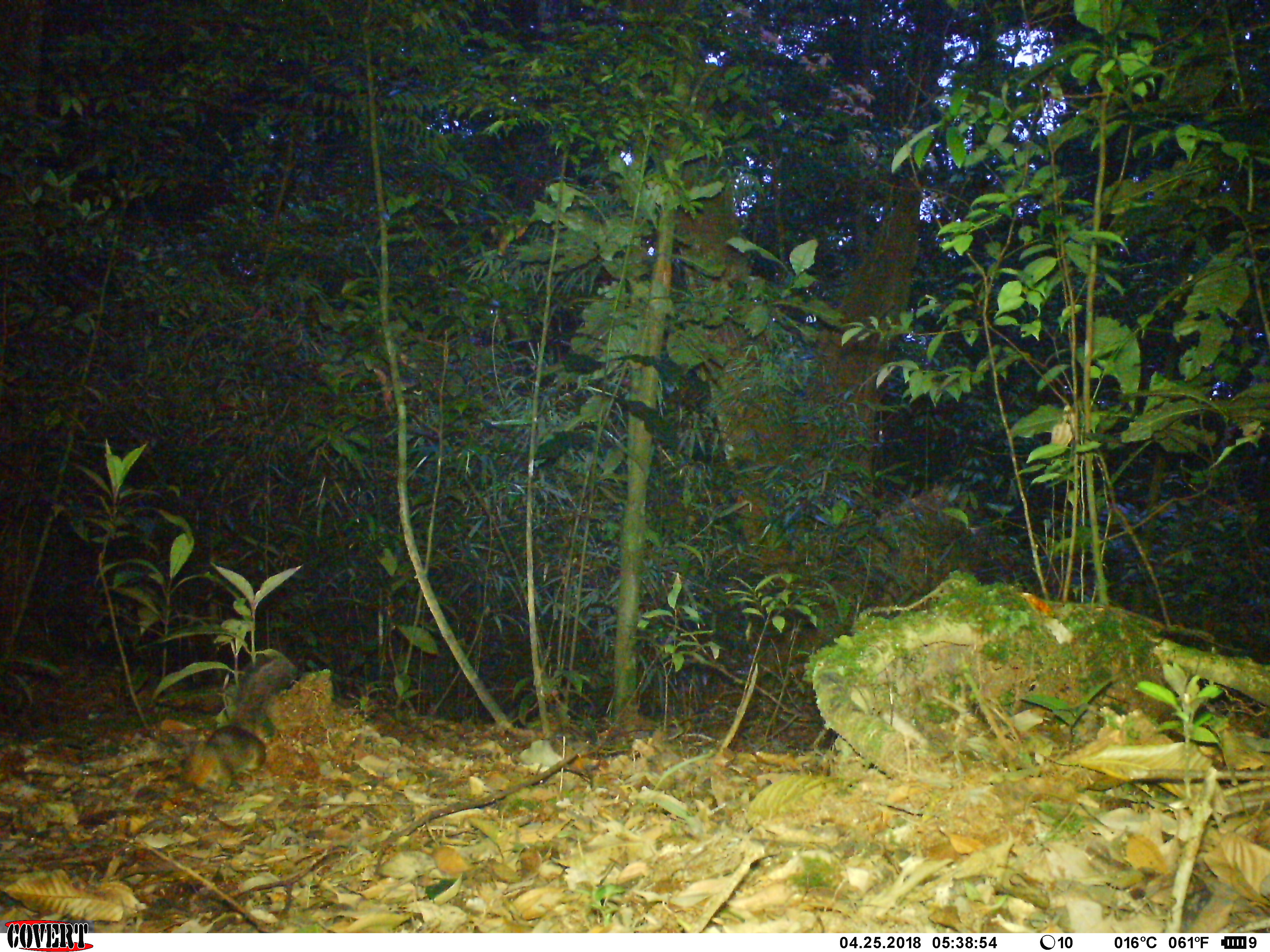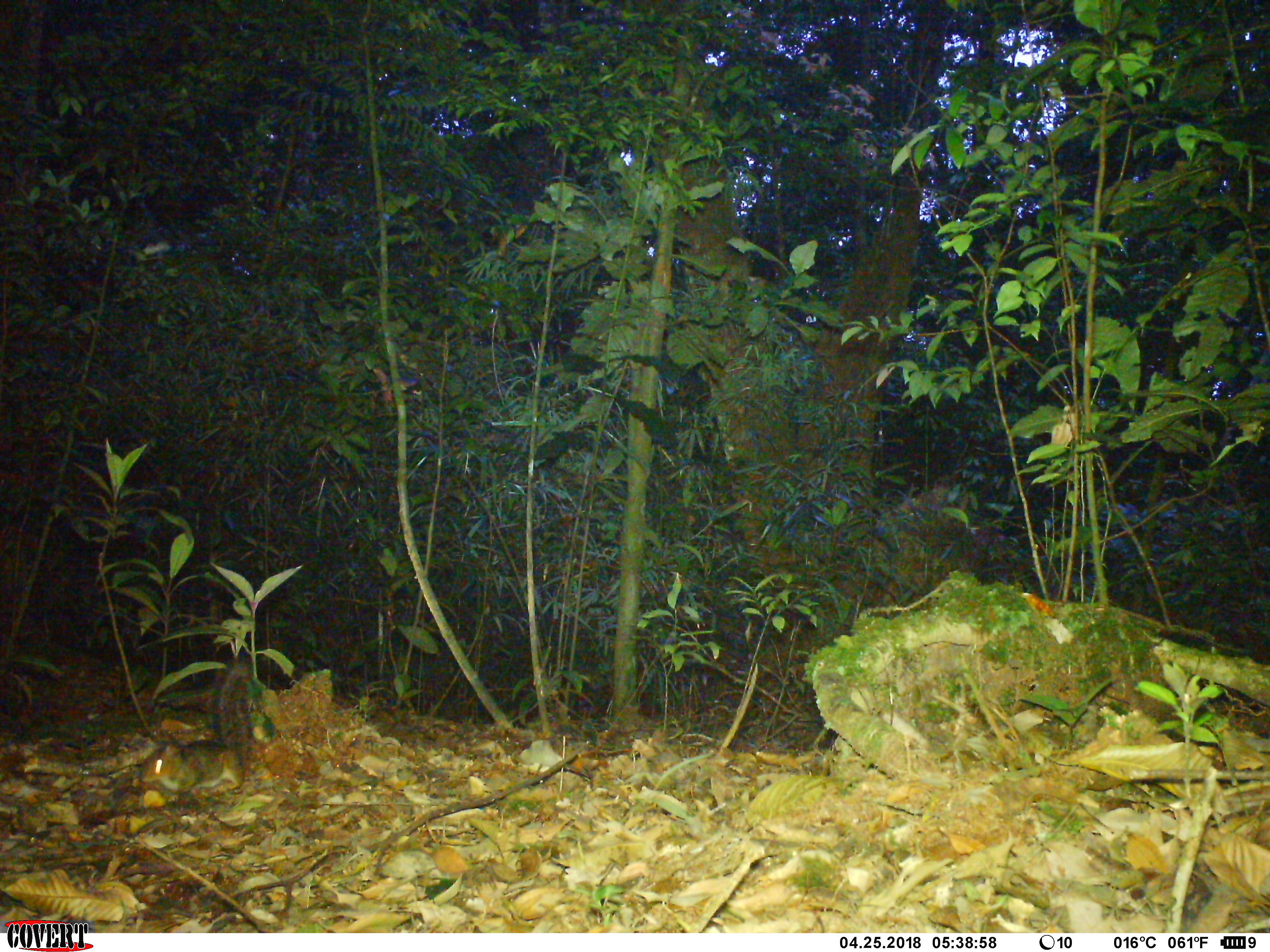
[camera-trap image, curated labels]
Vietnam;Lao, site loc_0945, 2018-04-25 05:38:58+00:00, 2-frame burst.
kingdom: Animalia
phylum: Chordata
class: Mammalia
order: Rodentia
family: Sciuridae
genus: Dremomys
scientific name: Dremomys rufigenis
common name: red-cheeked squirrel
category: red cheeked squirrel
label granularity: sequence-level